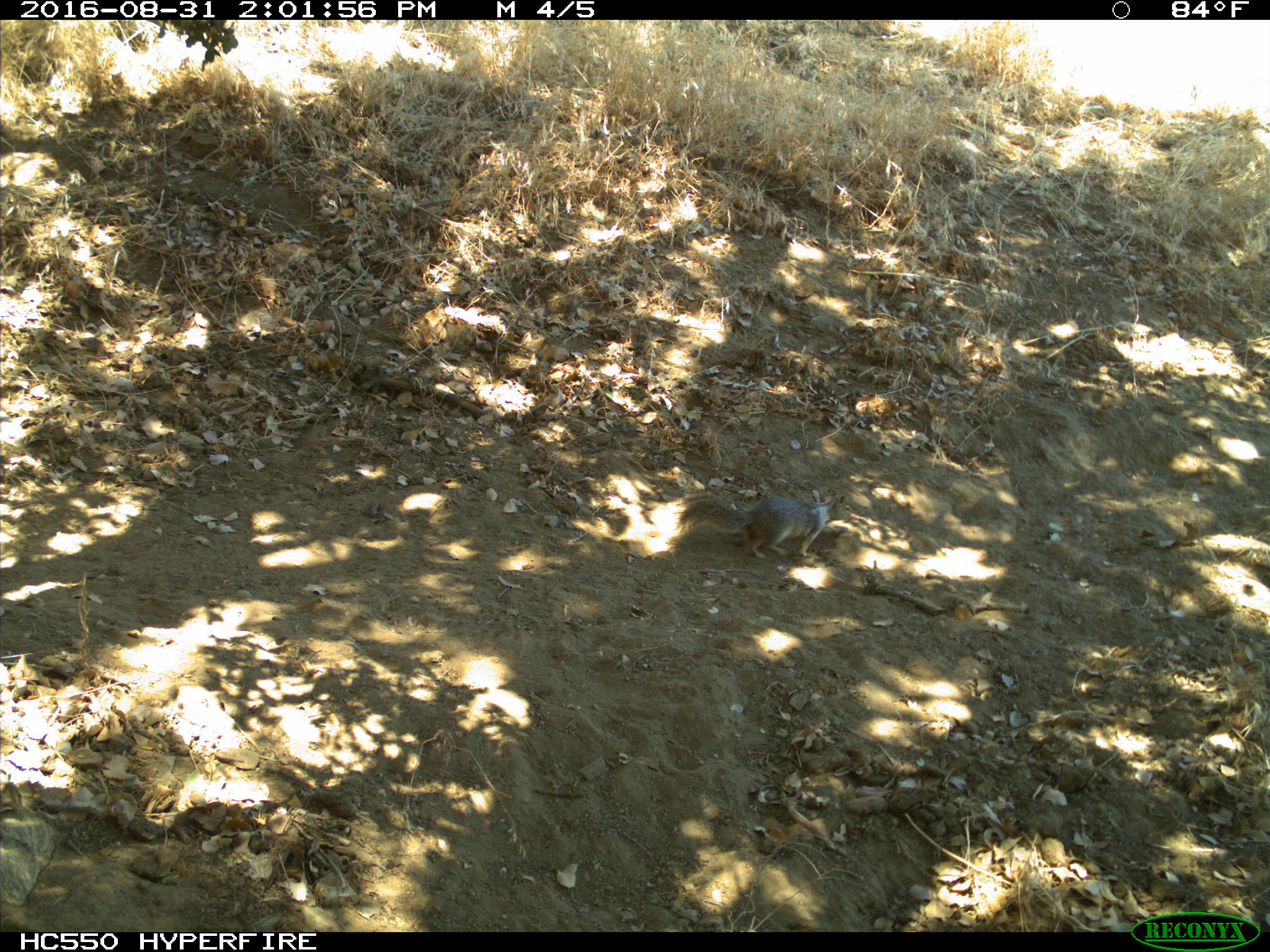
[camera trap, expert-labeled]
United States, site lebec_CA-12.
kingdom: Animalia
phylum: Chordata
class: Mammalia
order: Rodentia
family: Sciuridae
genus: Otospermophilus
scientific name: Otospermophilus beecheyi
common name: california ground squirrel